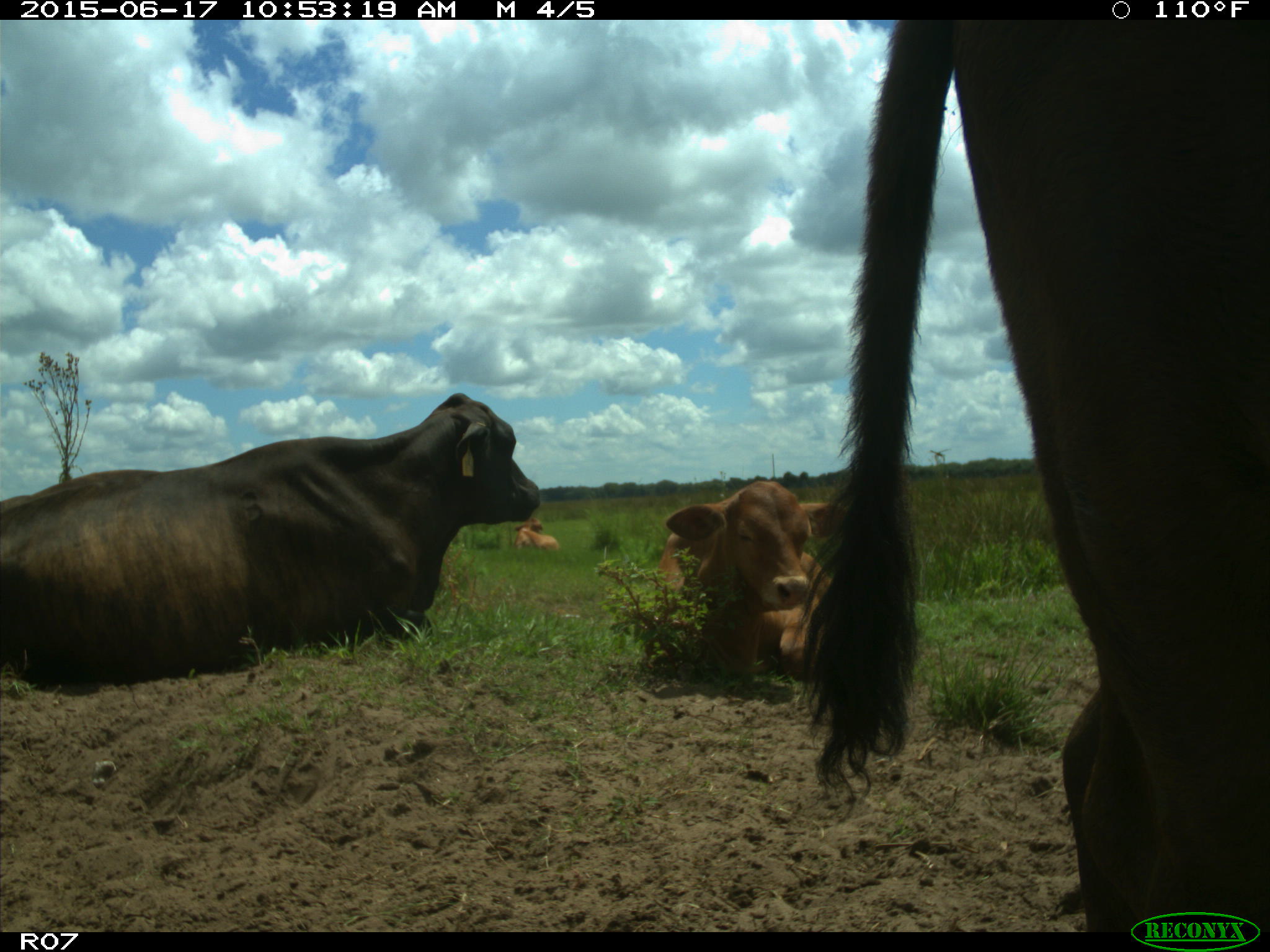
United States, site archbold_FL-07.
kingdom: Animalia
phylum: Chordata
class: Mammalia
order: Artiodactyla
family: Bovidae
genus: Bos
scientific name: Bos taurus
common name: domestic cow